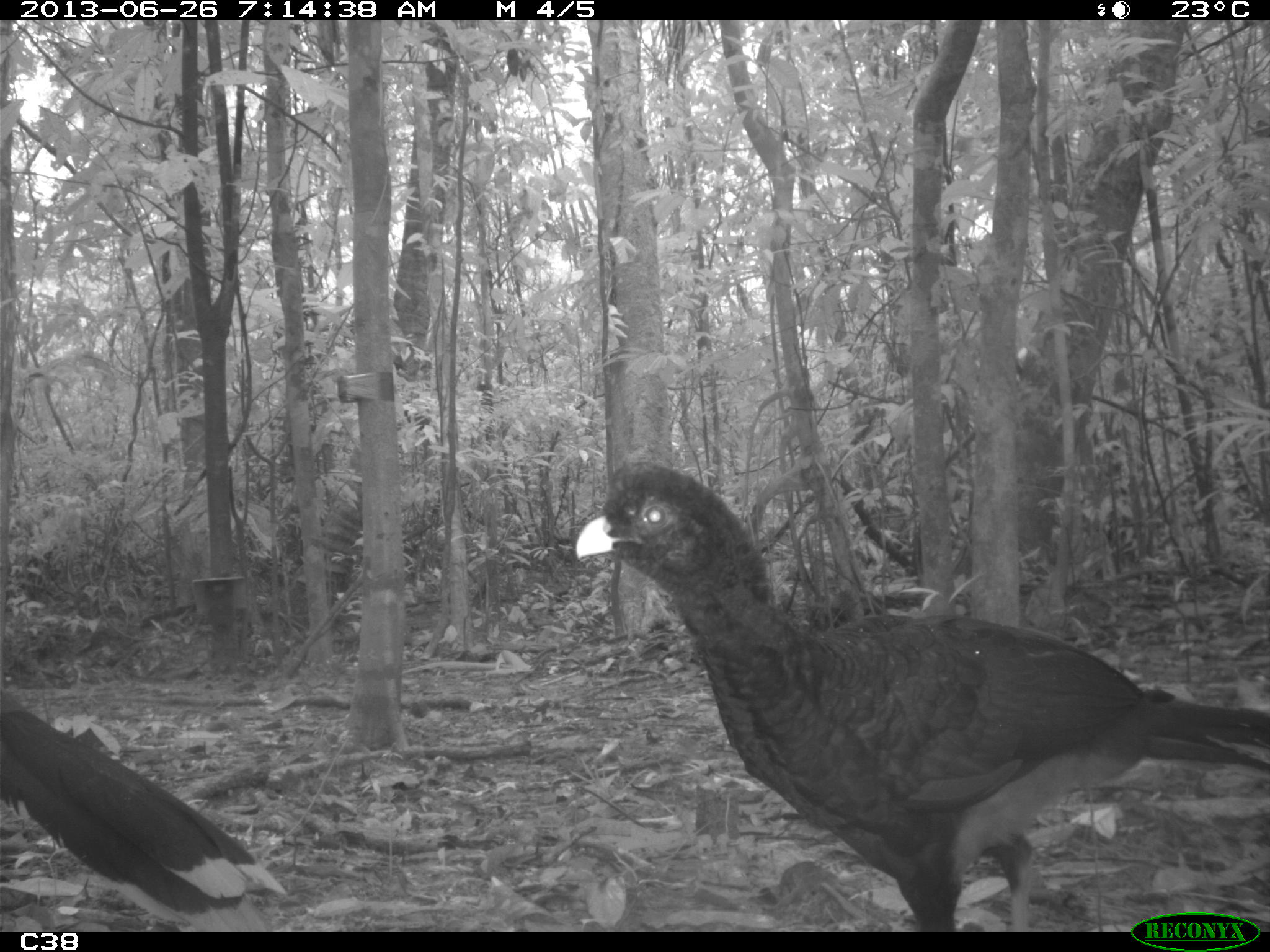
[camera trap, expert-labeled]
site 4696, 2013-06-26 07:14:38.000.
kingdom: Animalia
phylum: Chordata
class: Aves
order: Galliformes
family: Cracidae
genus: Mitu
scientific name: Mitu tomentosum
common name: crestless curassow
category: mitu tomentosa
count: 2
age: adult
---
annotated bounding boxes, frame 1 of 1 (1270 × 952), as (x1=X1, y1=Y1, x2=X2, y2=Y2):
mitu tomentosa: (x1=574, y1=460, x2=1266, y2=932); (x1=0, y1=679, x2=297, y2=926)